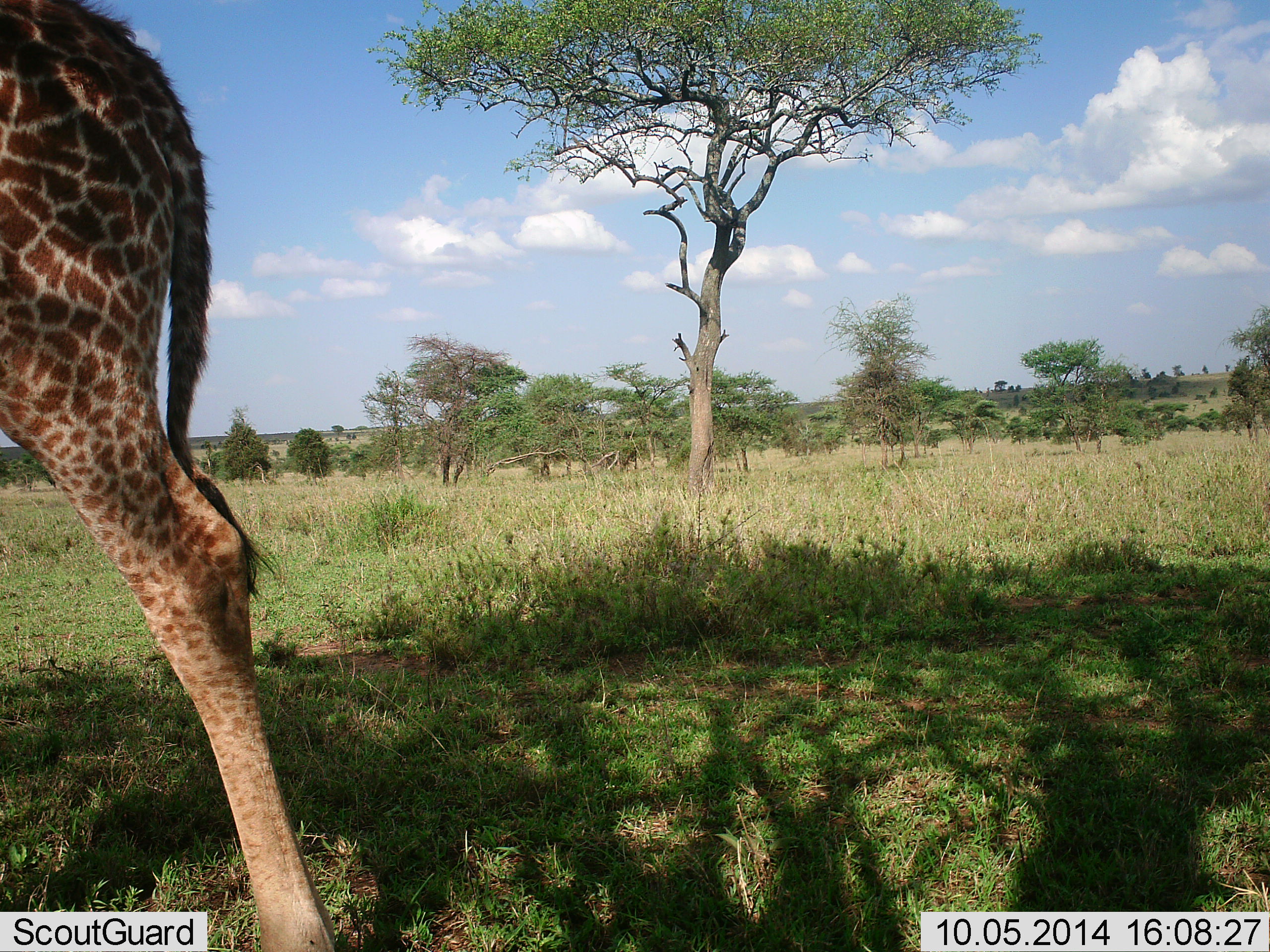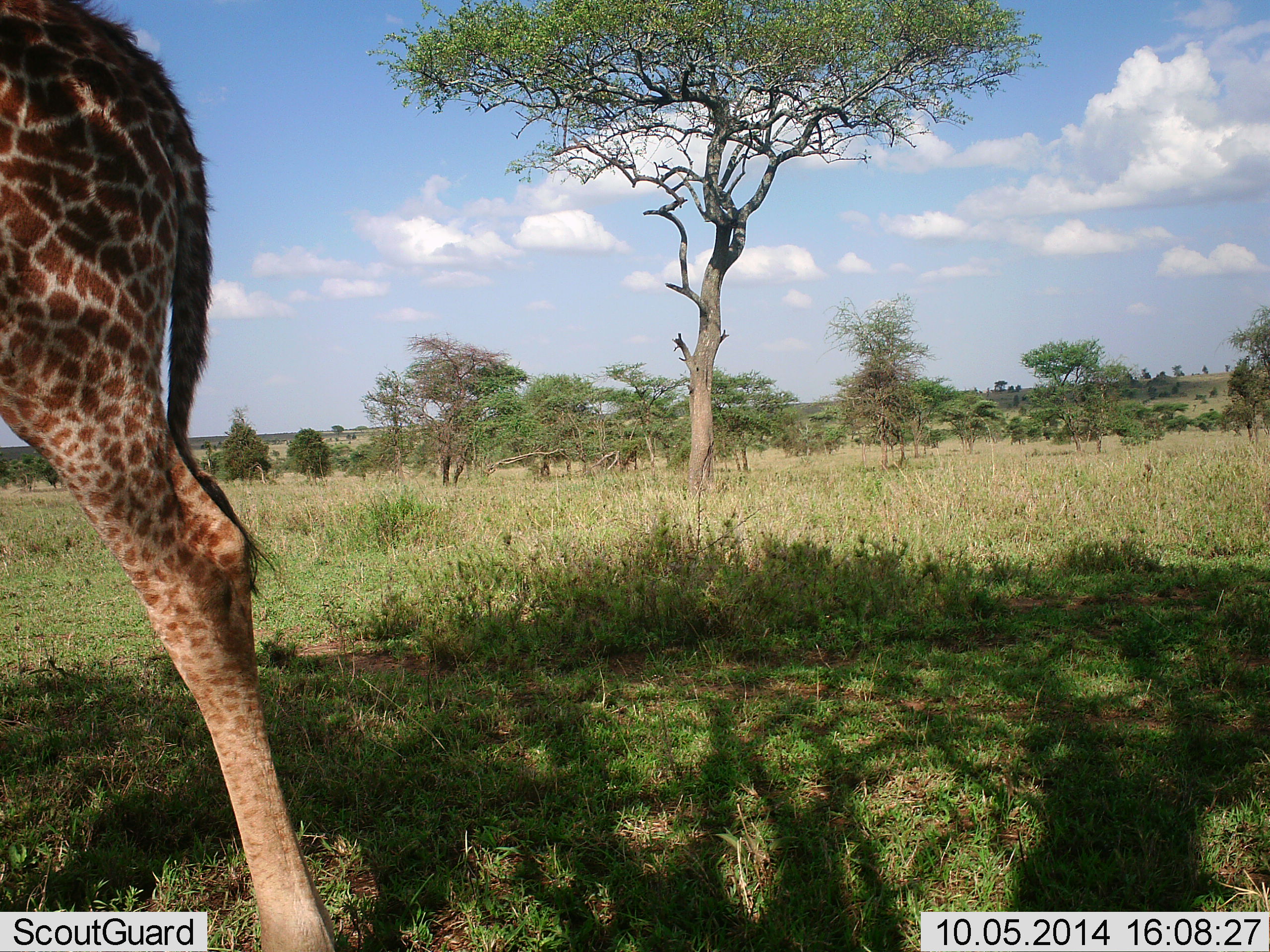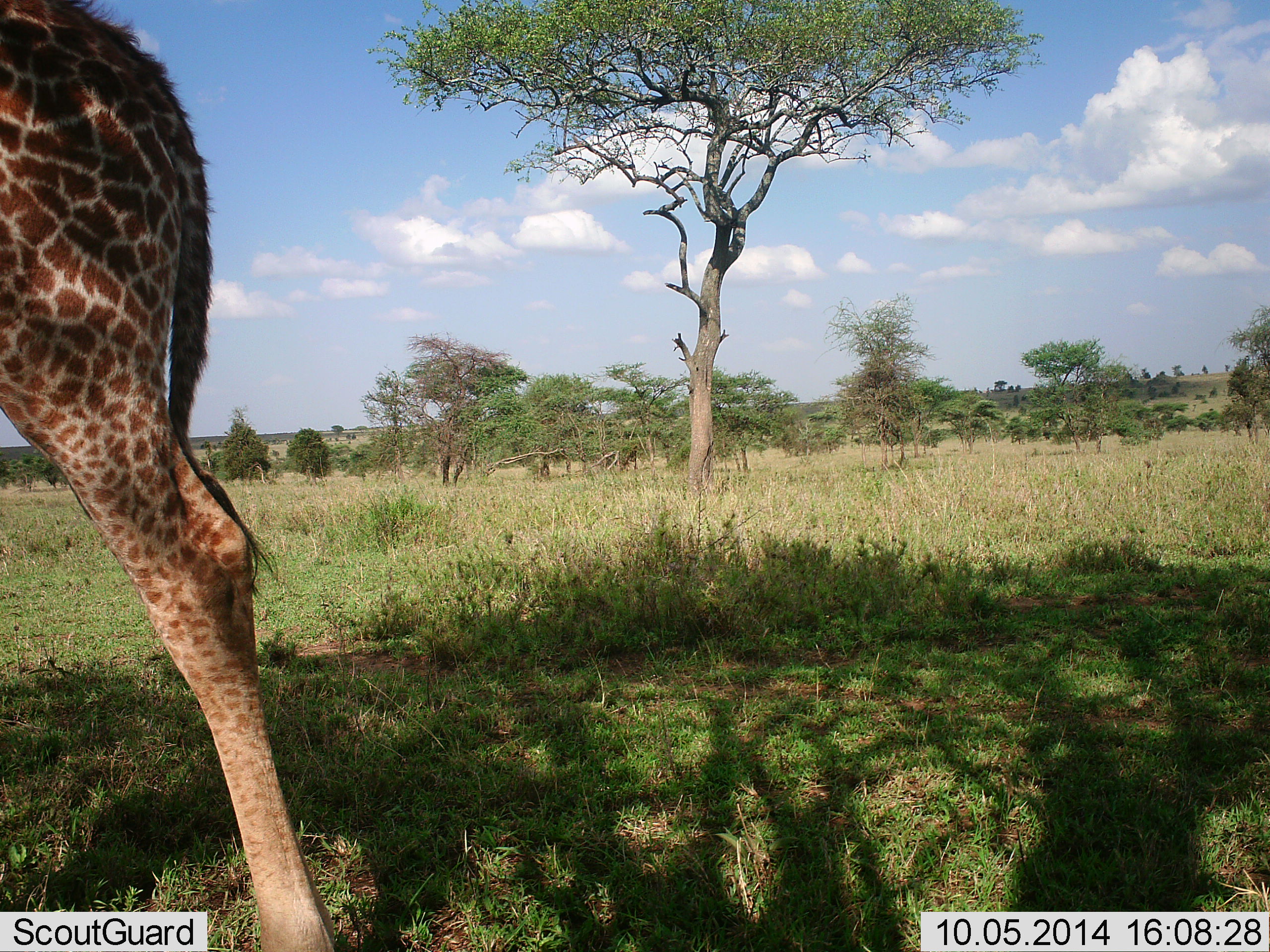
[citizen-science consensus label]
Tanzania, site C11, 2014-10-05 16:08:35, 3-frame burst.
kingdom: Animalia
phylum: Chordata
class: Mammalia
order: Artiodactyla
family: Giraffidae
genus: Giraffa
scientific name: Giraffa camelopardalis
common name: giraffe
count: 1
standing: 80%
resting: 0%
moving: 10%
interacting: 0%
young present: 10%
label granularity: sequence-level